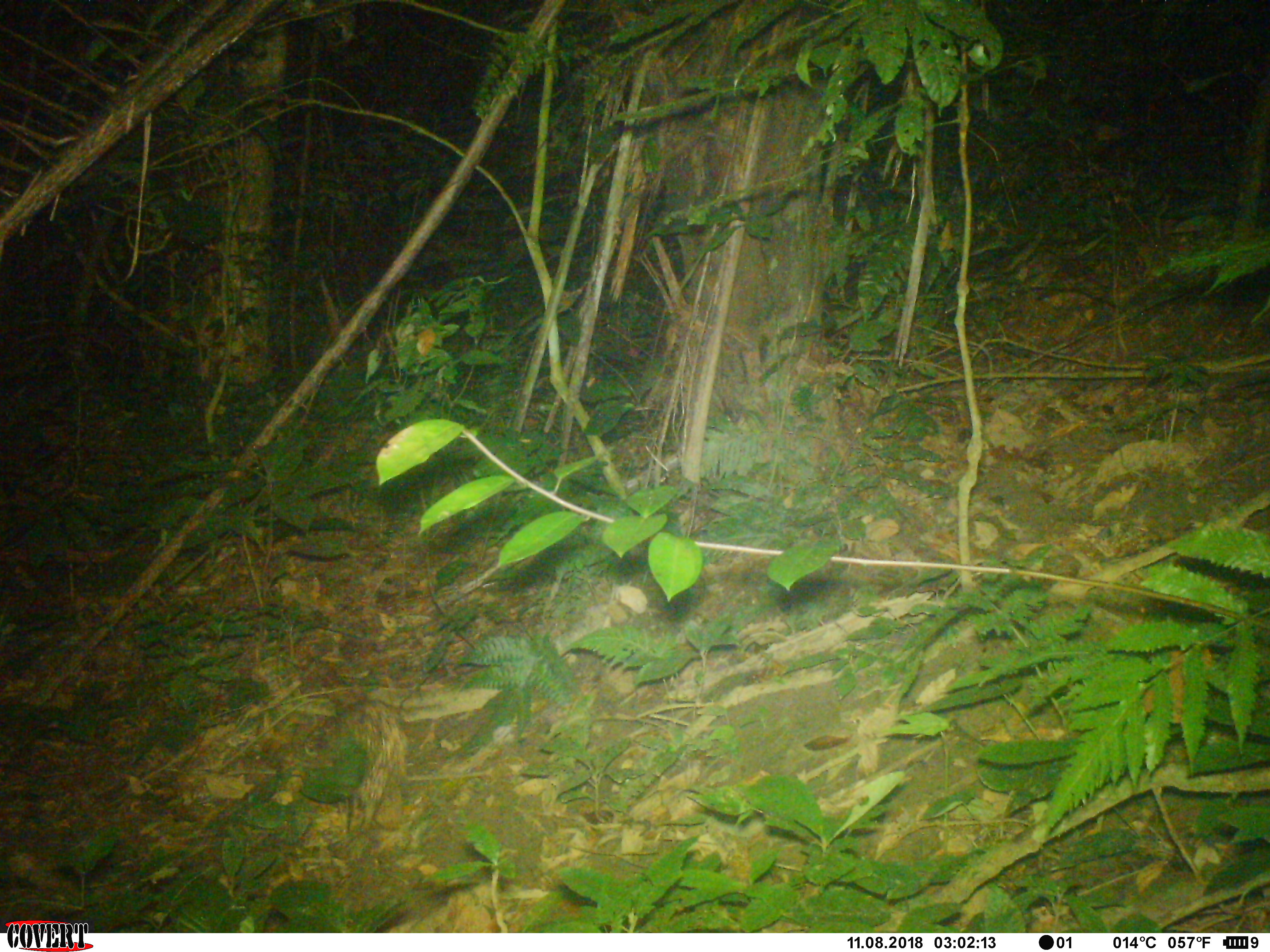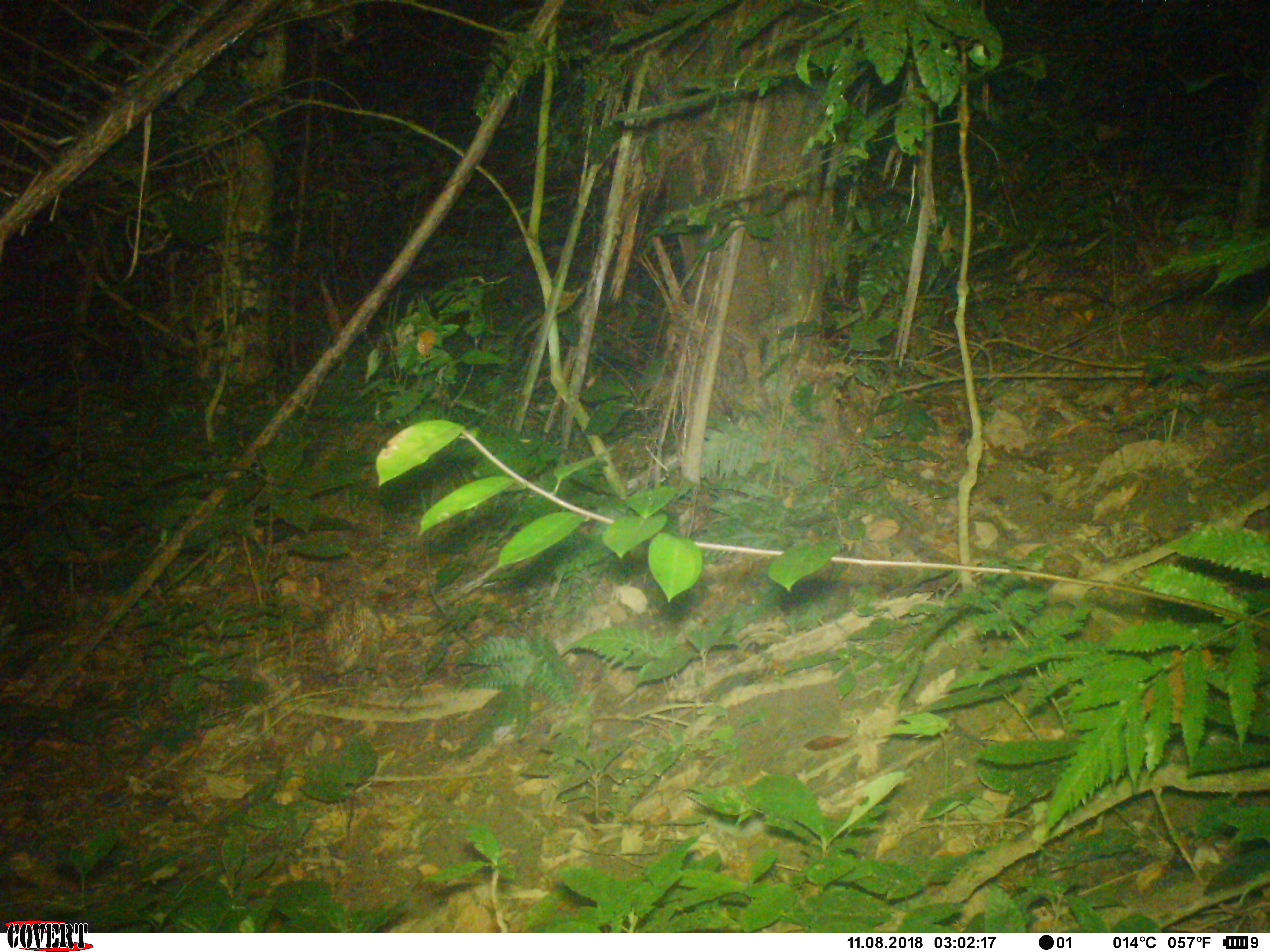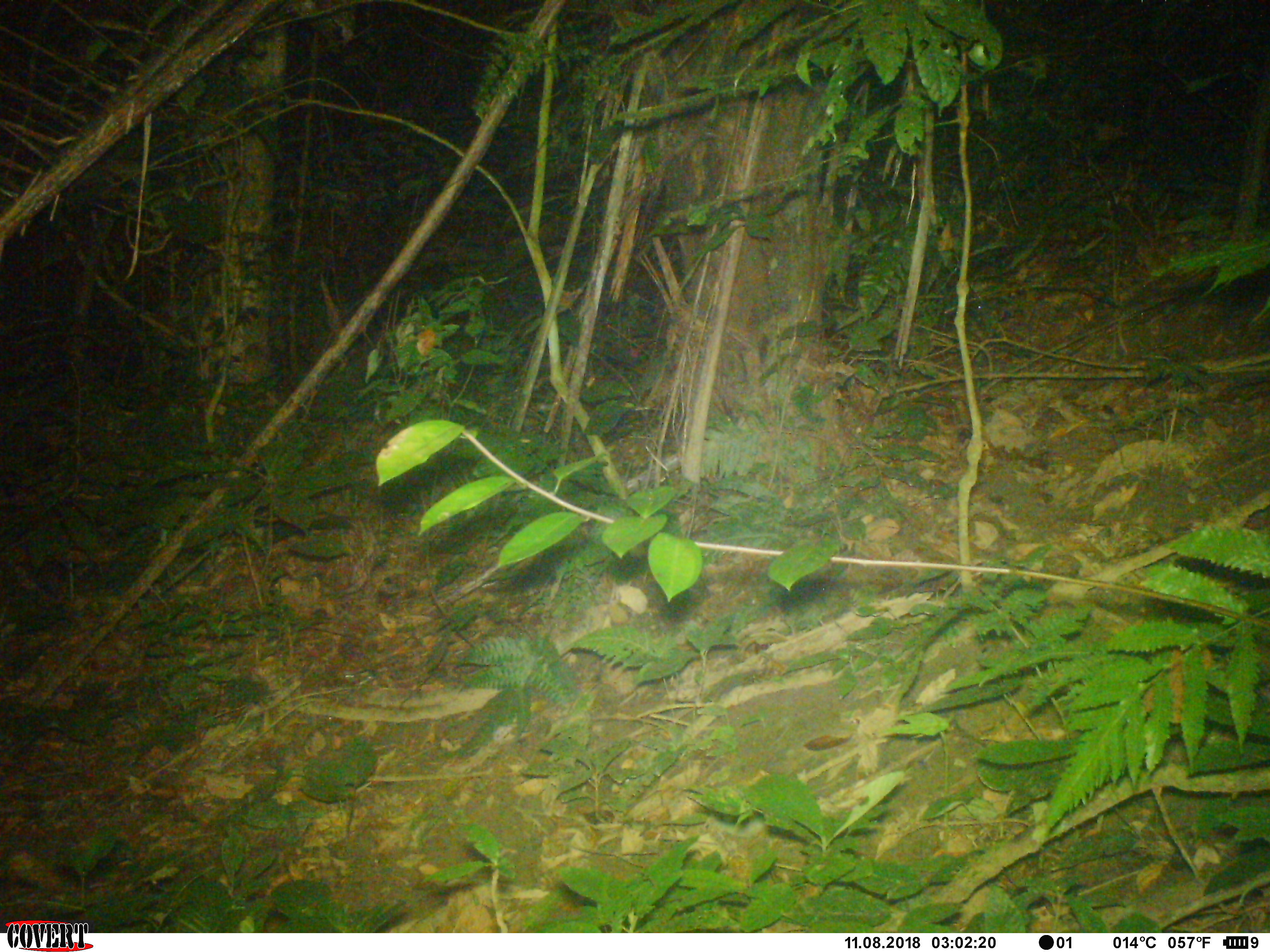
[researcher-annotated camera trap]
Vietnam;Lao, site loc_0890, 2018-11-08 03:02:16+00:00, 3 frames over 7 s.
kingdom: Animalia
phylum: Chordata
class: Mammalia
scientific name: Mammalia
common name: mammal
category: unidentified small mammal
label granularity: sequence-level